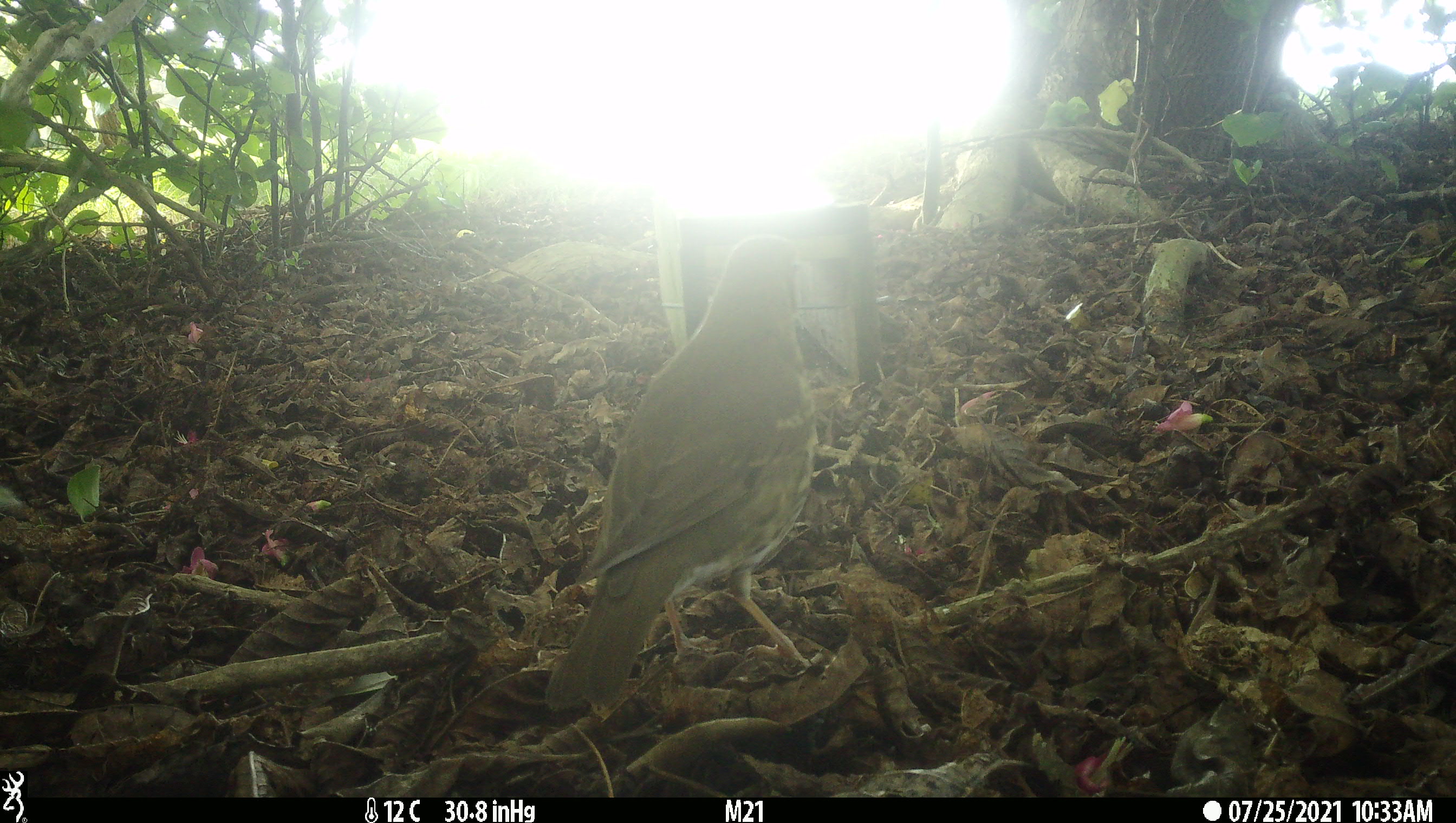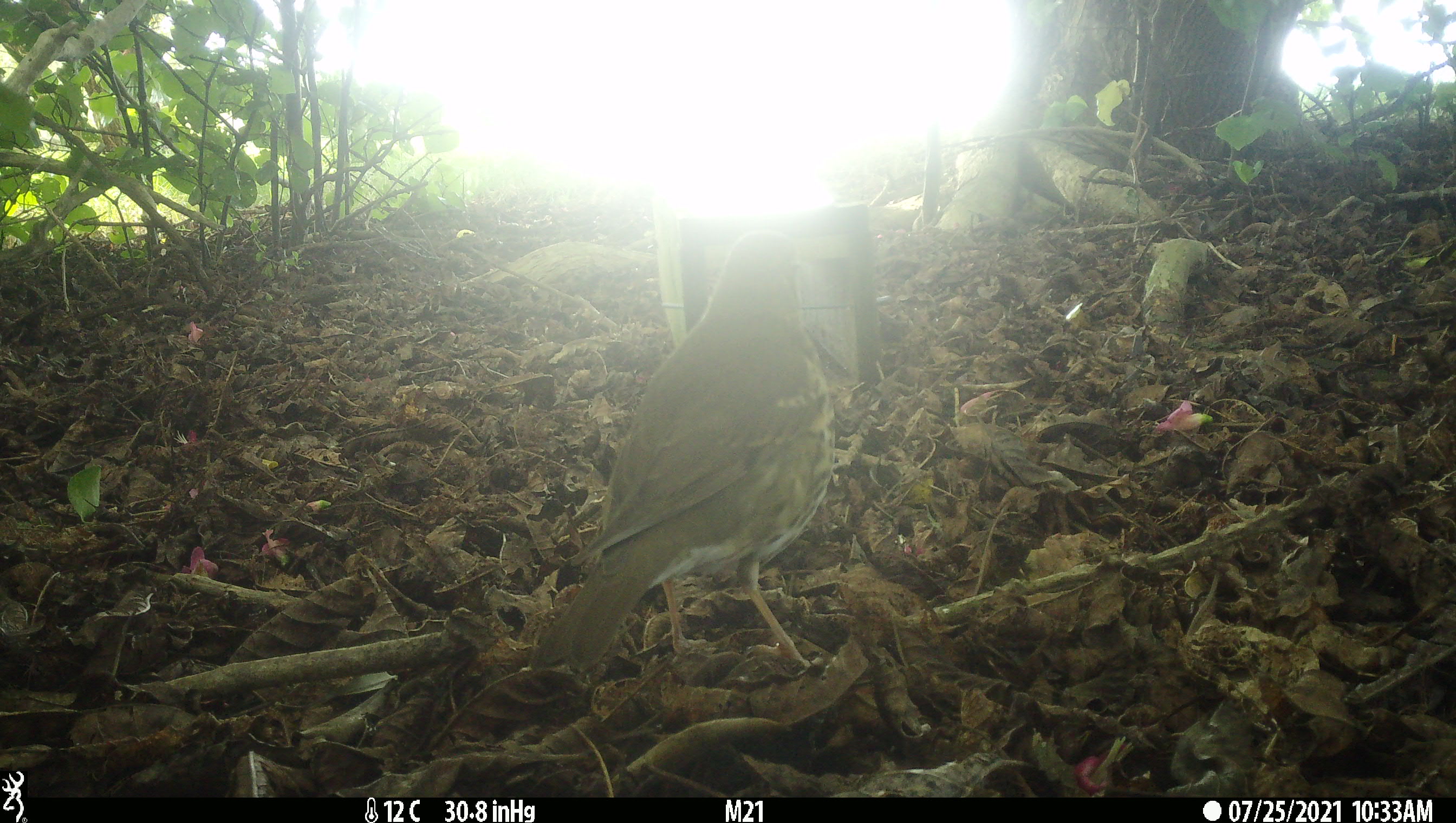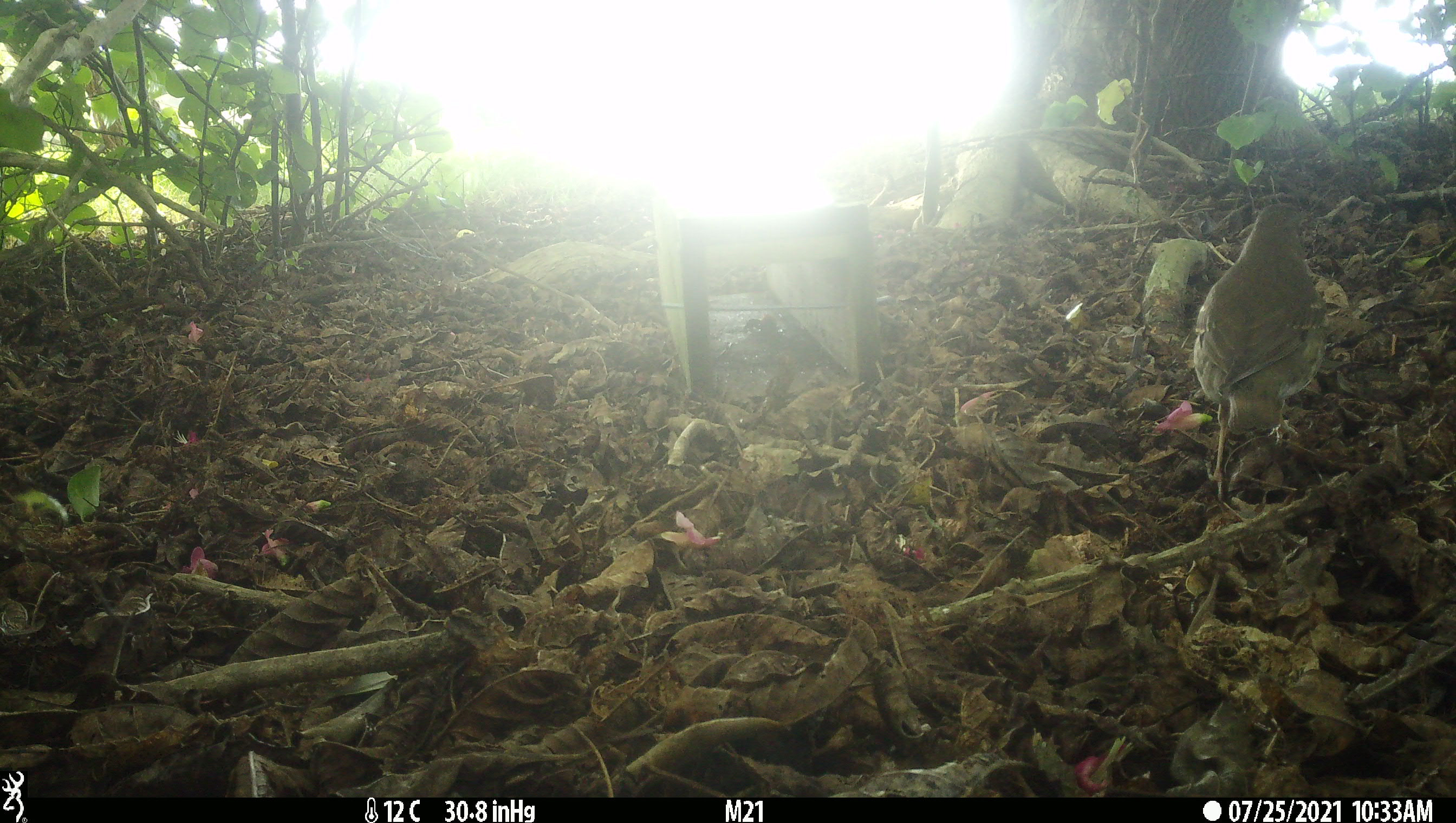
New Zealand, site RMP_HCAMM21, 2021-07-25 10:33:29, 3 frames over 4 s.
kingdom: Animalia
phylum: Chordata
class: Aves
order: Passeriformes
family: Turdidae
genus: Turdus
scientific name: Turdus philomelos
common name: song thrush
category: thrush